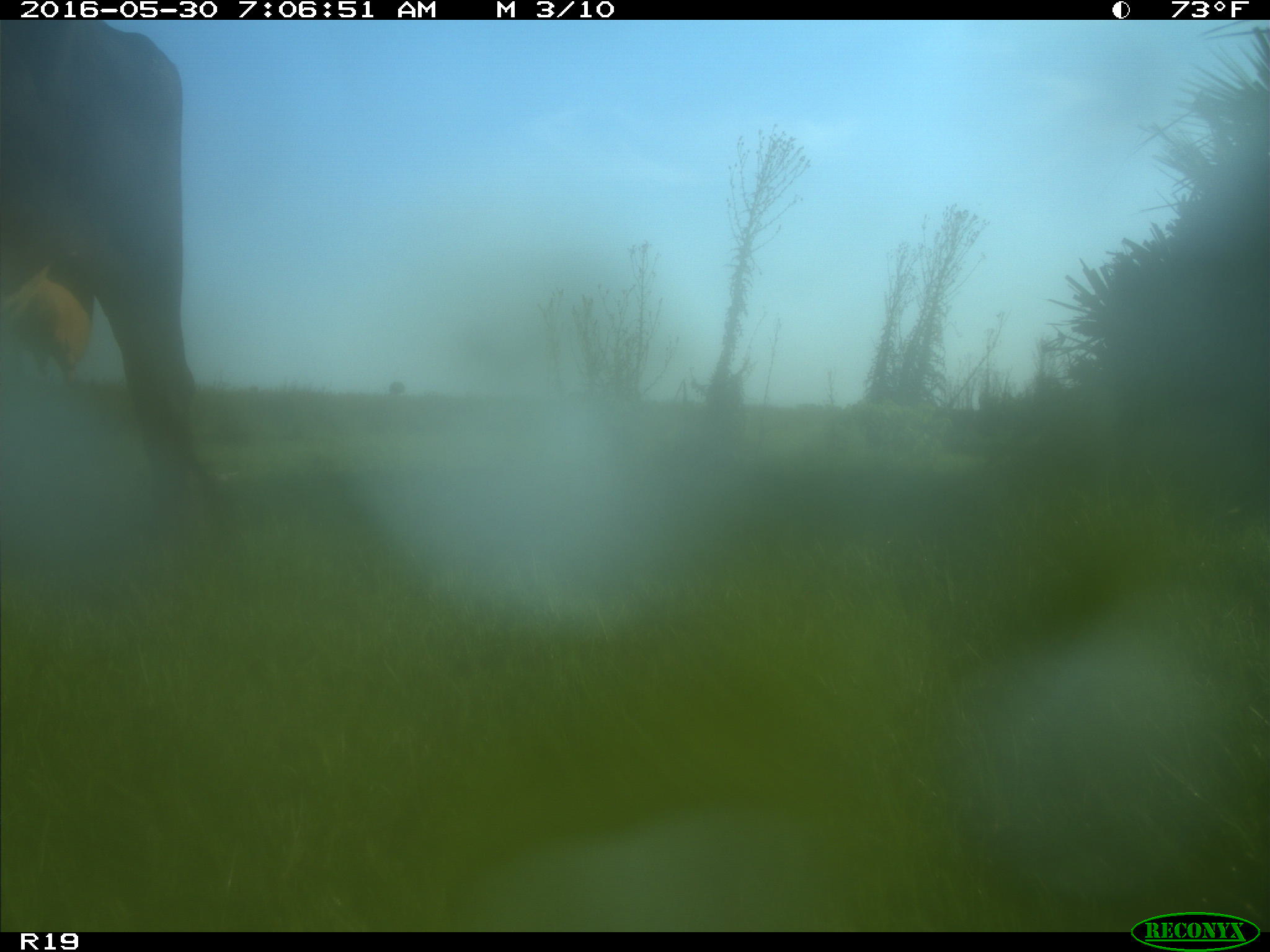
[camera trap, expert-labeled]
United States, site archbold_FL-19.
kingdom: Animalia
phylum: Chordata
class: Mammalia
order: Artiodactyla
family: Bovidae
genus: Bos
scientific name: Bos taurus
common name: domestic cow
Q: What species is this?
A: Bos taurus (domestic cow).